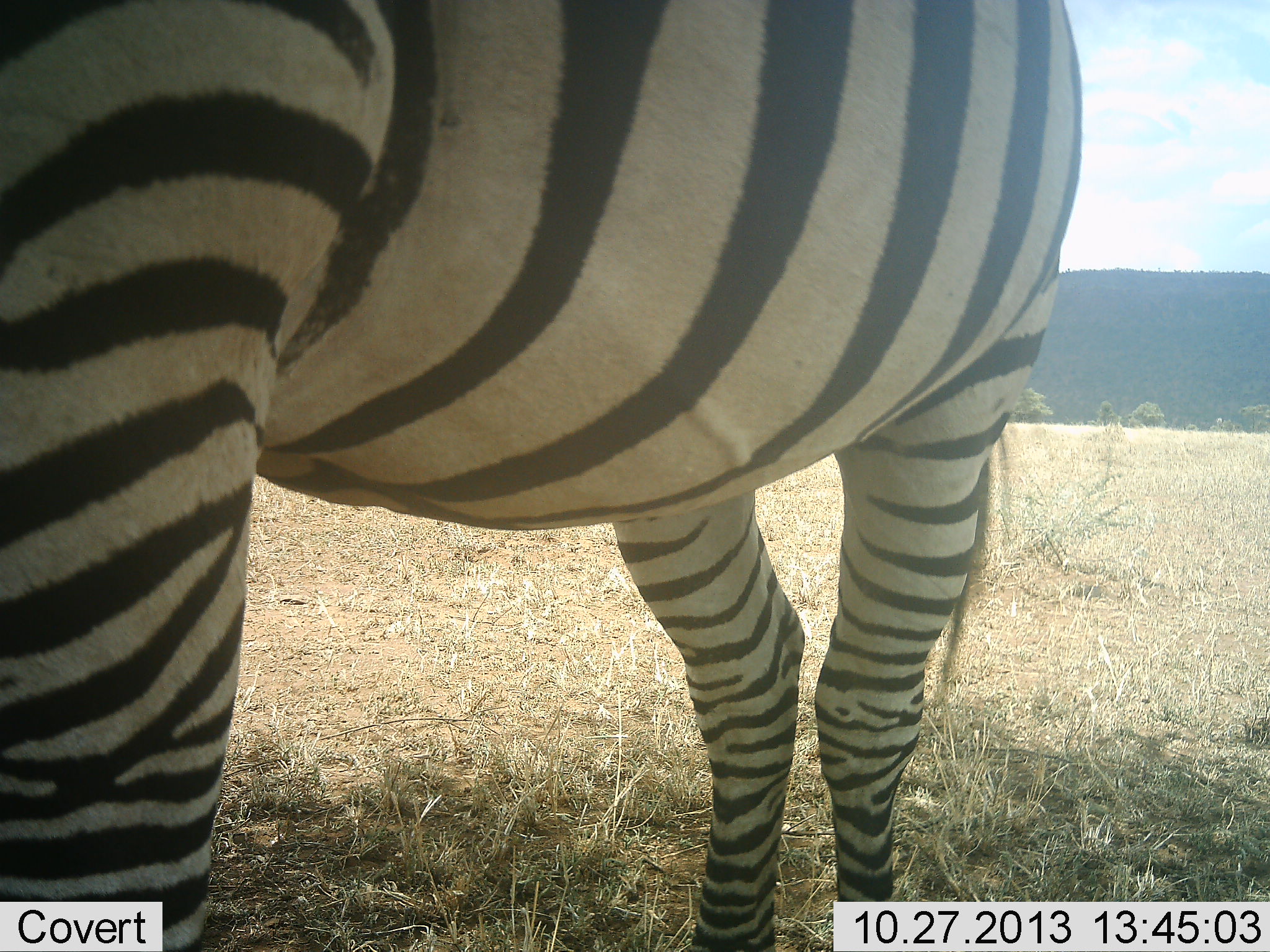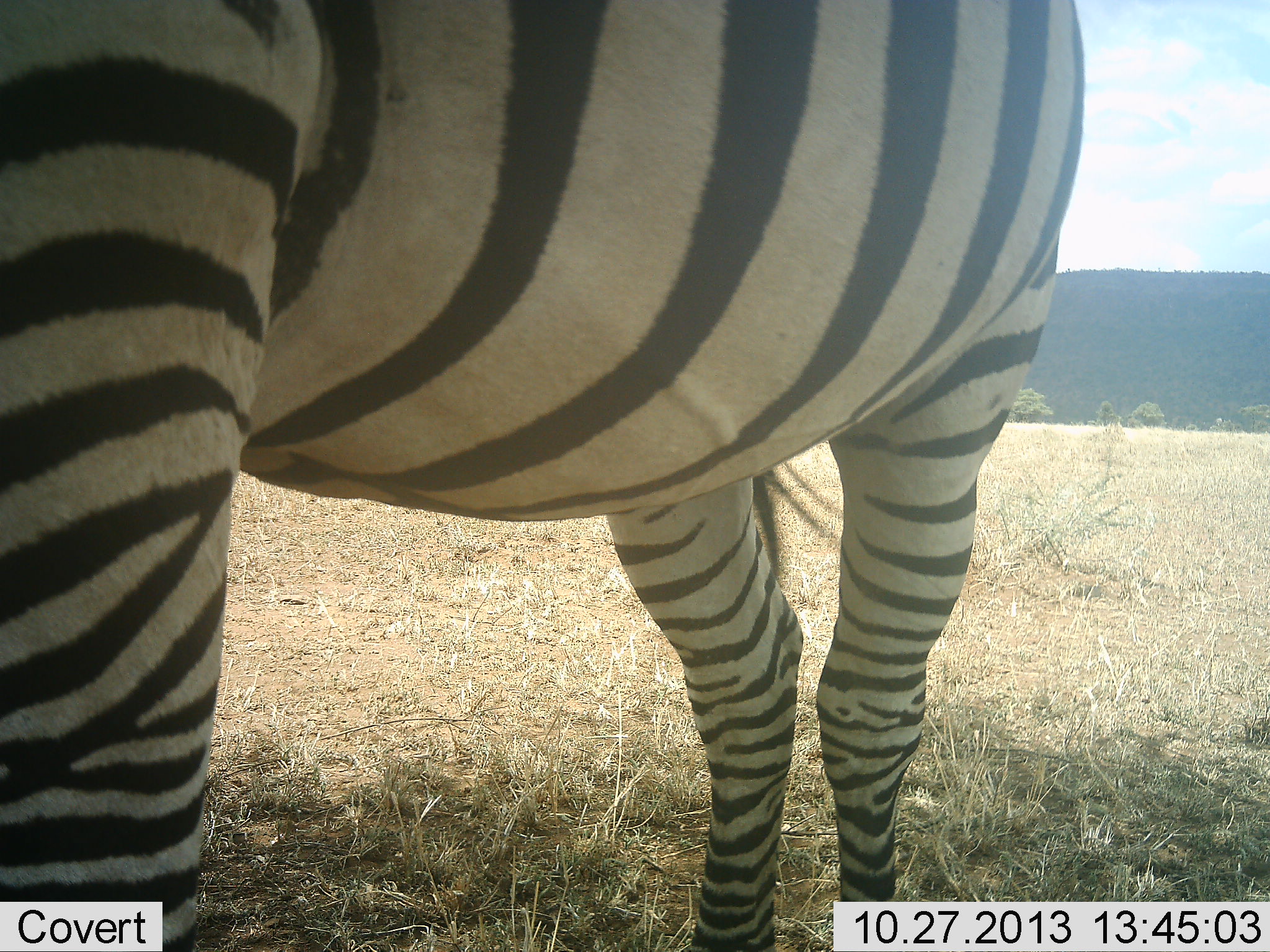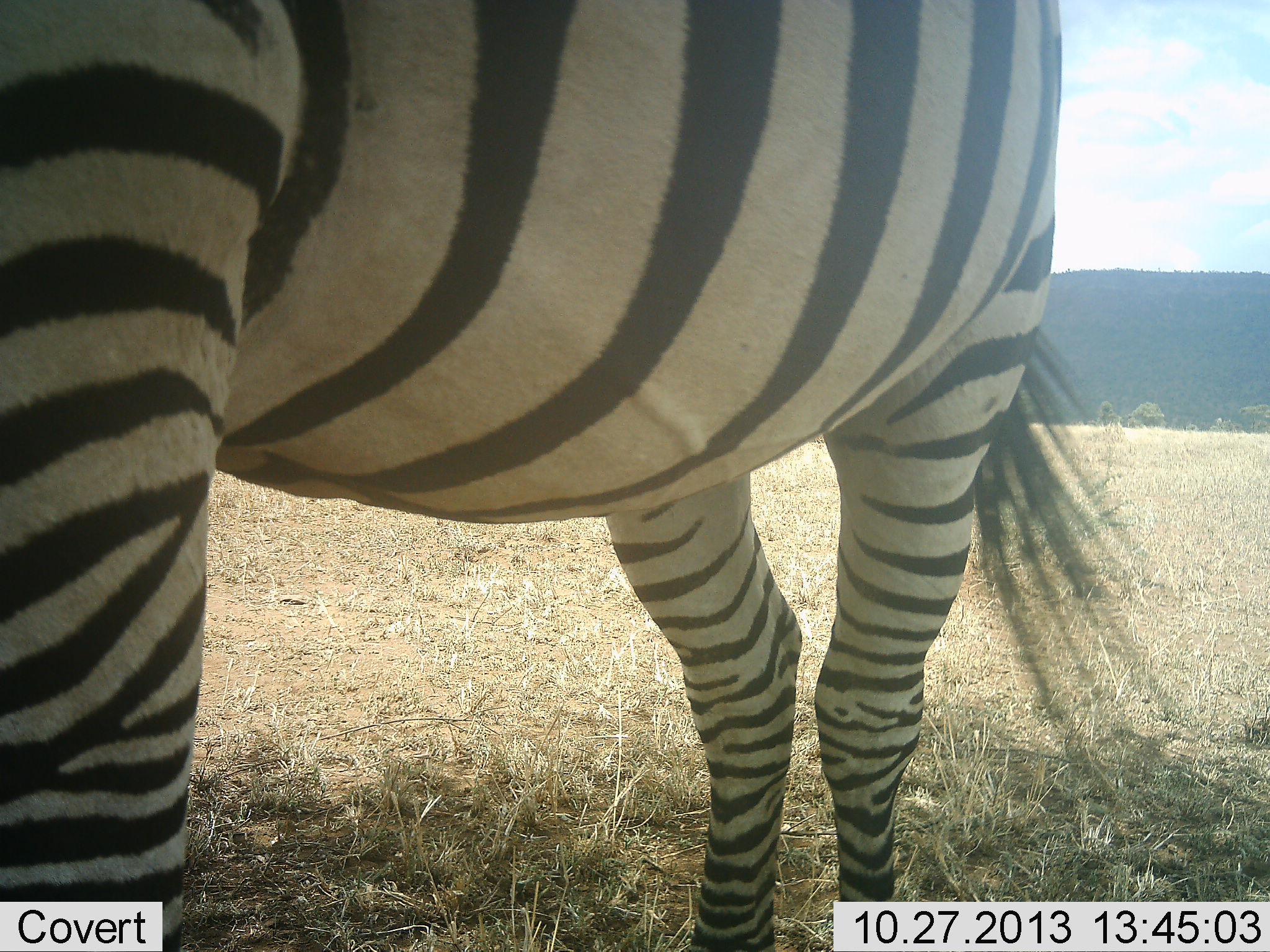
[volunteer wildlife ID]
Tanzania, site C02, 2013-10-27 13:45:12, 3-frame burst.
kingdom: Animalia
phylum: Chordata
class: Mammalia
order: Perissodactyla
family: Equidae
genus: Equus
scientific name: Equus quagga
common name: plains zebra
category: zebra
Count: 1.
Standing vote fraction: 95%.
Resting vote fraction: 0%.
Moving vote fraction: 5%.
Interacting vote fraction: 2%.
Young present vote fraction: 0%.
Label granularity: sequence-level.